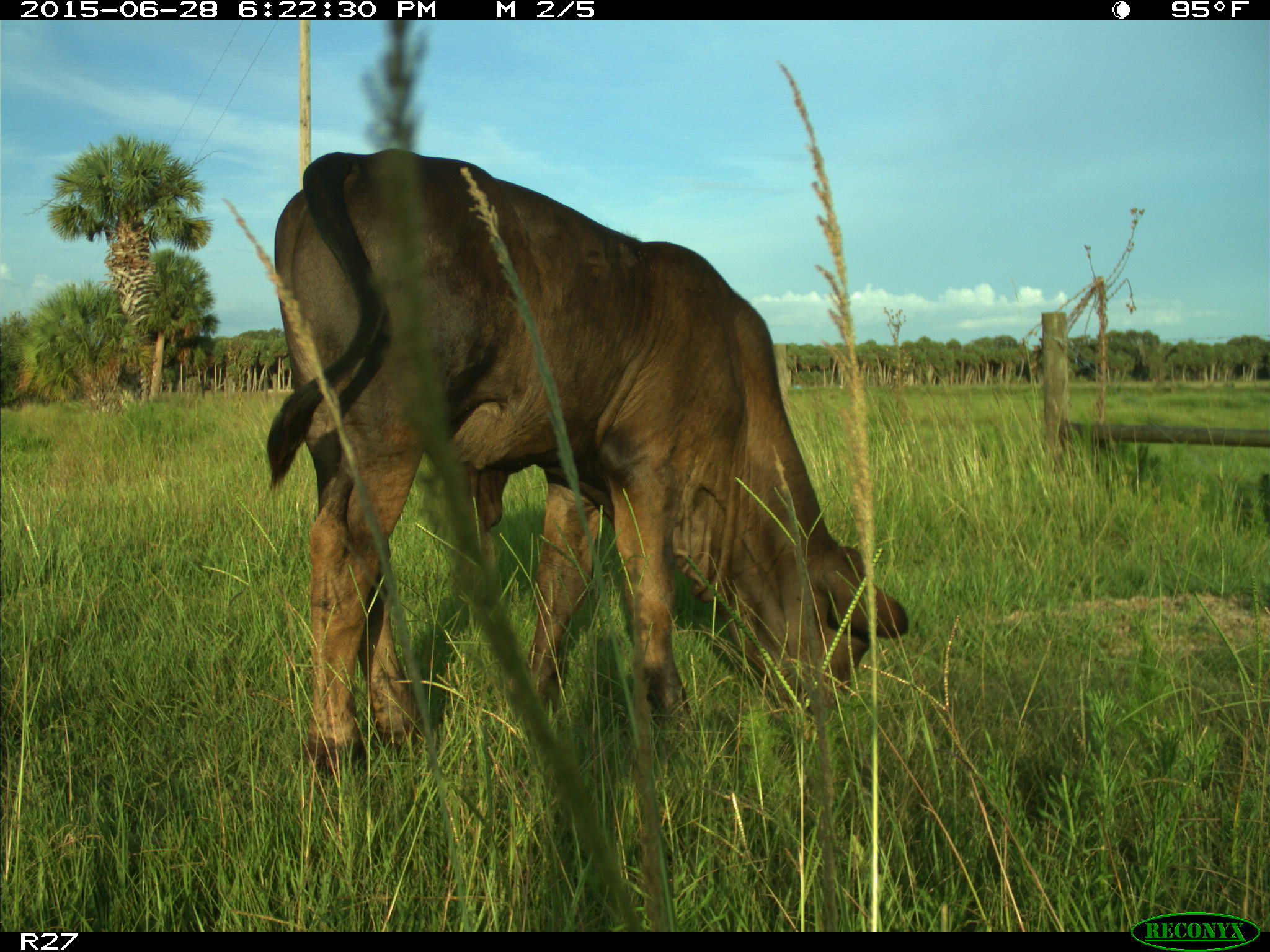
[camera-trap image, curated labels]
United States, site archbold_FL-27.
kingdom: Animalia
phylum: Chordata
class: Mammalia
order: Artiodactyla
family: Bovidae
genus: Bos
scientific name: Bos taurus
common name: domestic cow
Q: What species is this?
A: Bos taurus (domestic cow).